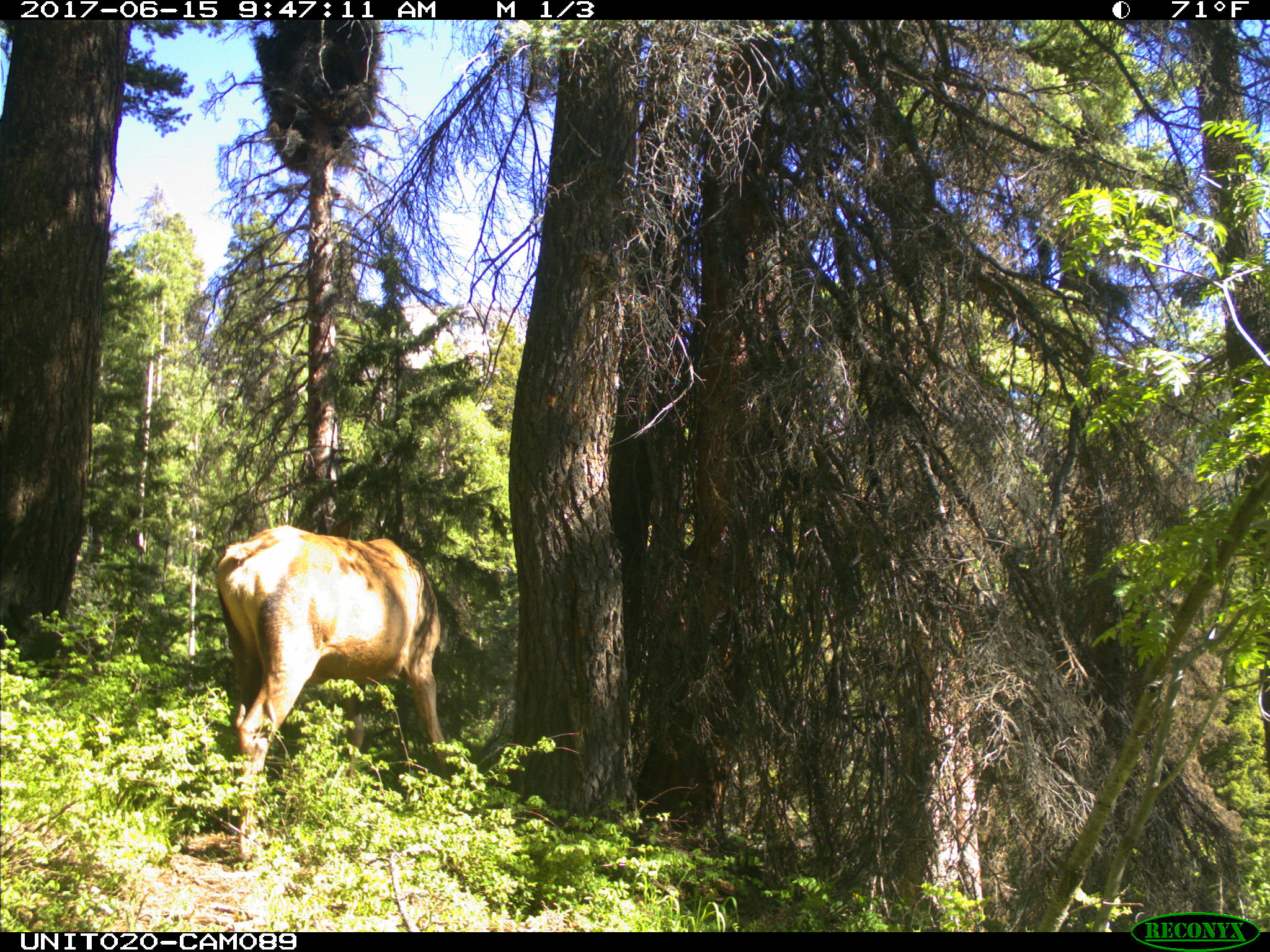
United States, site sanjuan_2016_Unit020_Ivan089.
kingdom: Animalia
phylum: Chordata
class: Mammalia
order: Artiodactyla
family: Cervidae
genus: Cervus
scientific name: Cervus elaphus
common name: red deer